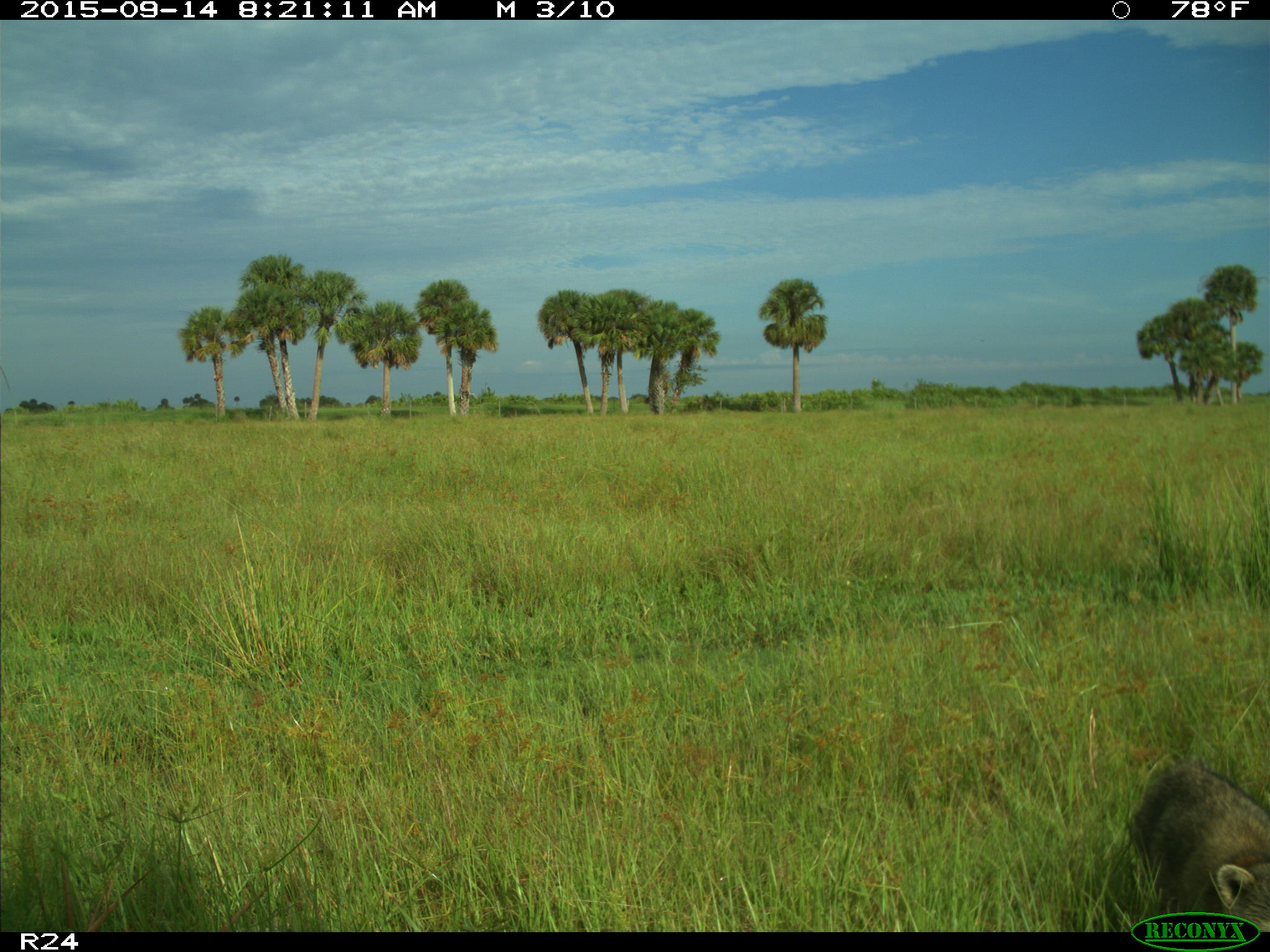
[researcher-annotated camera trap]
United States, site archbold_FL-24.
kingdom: Animalia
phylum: Chordata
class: Mammalia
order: Carnivora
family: Procyonidae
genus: Procyon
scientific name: Procyon lotor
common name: common raccoon